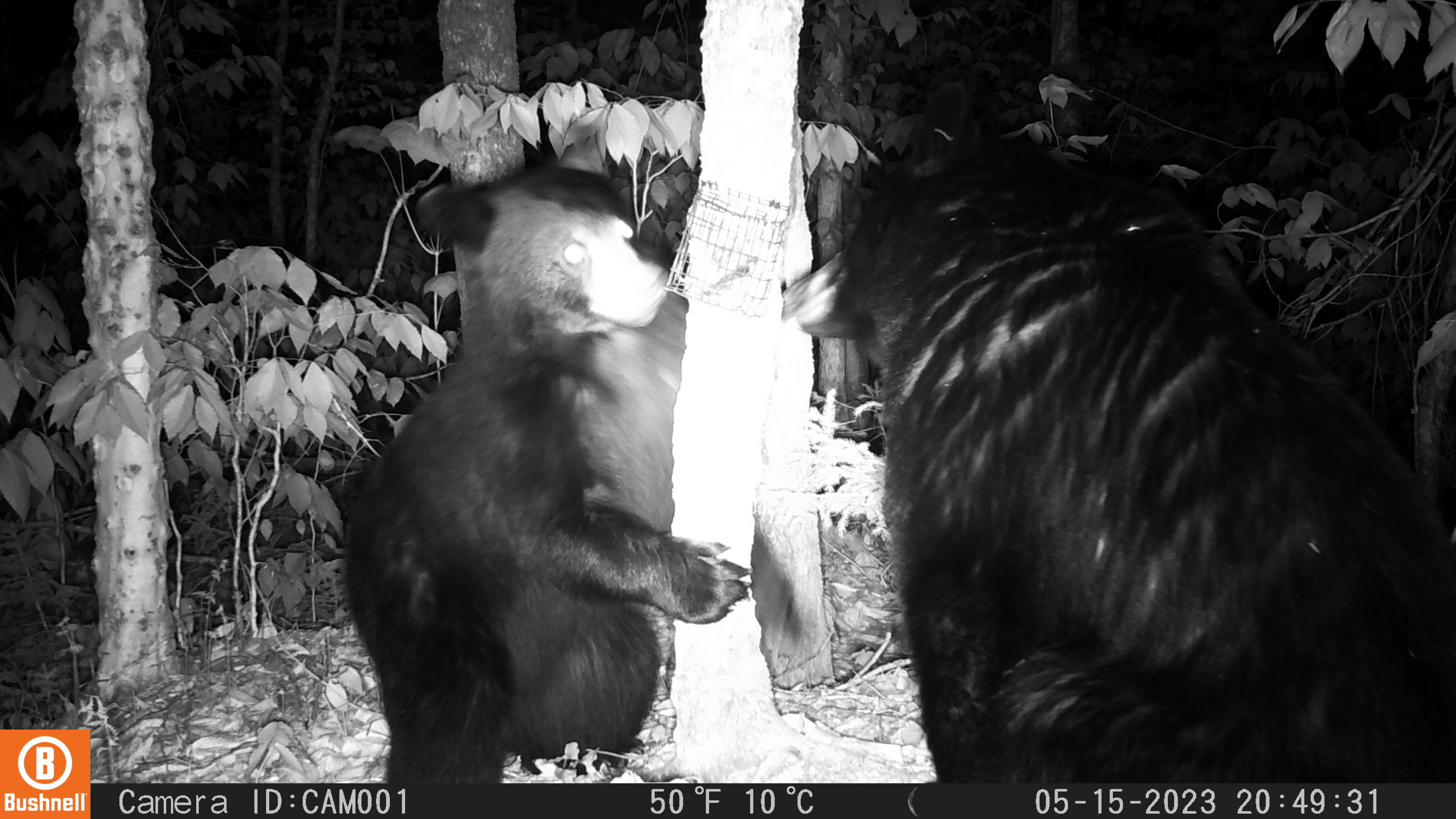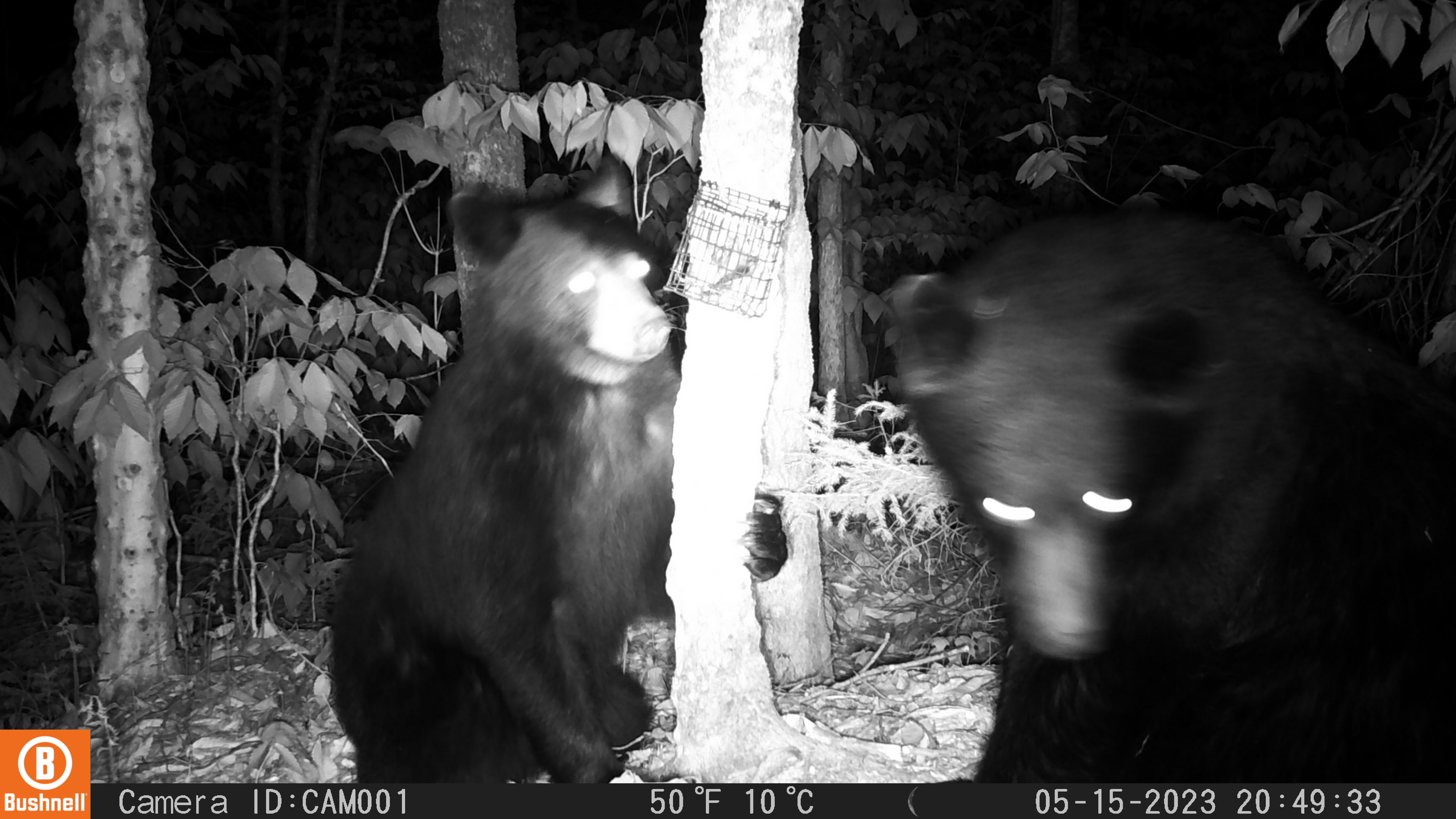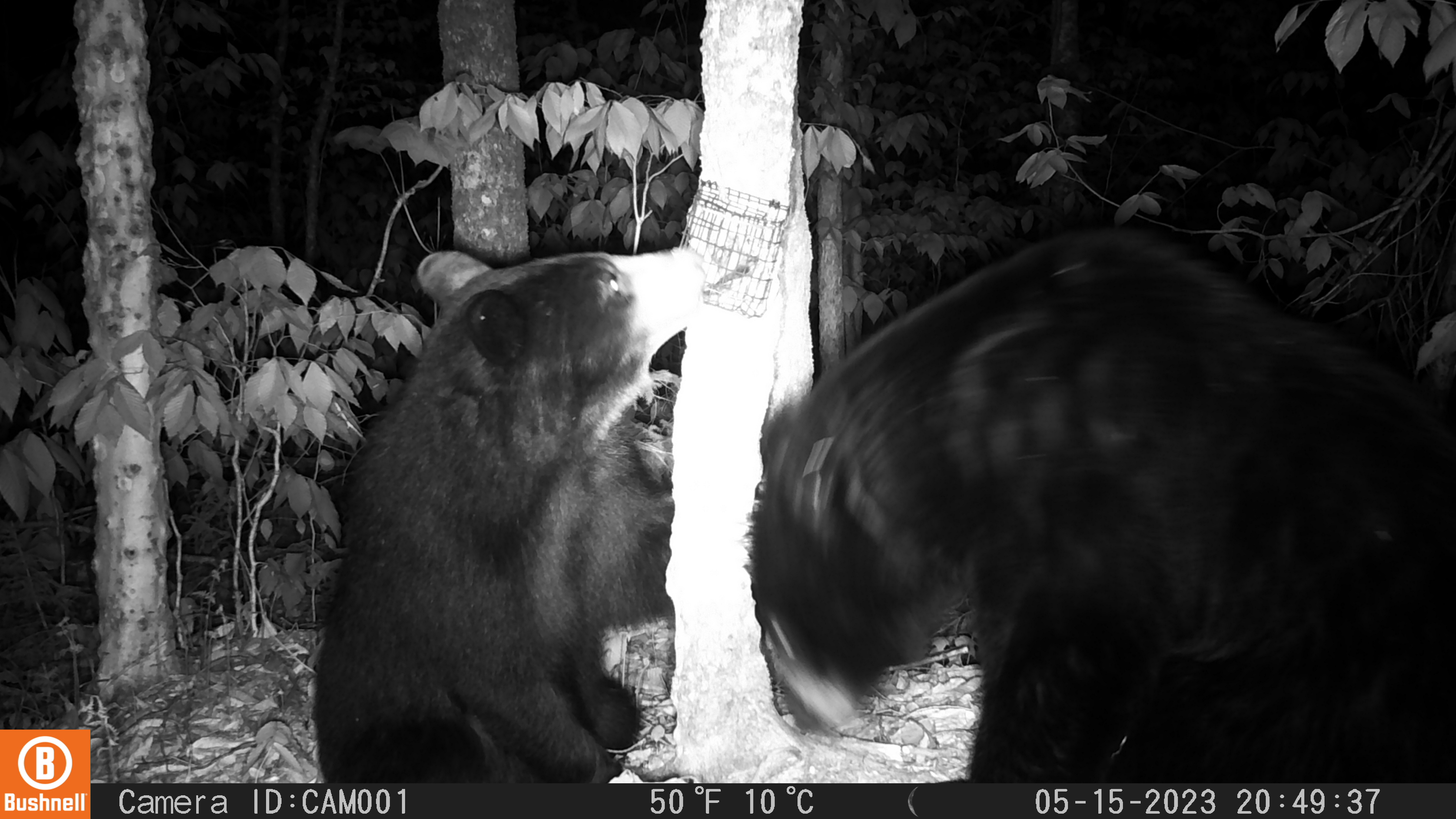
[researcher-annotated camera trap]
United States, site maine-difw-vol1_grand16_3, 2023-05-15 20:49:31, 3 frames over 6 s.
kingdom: Animalia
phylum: Chordata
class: Mammalia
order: Carnivora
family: Ursidae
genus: Ursus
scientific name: Ursus americanus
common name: black bear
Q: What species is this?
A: Black bear (Ursus americanus).